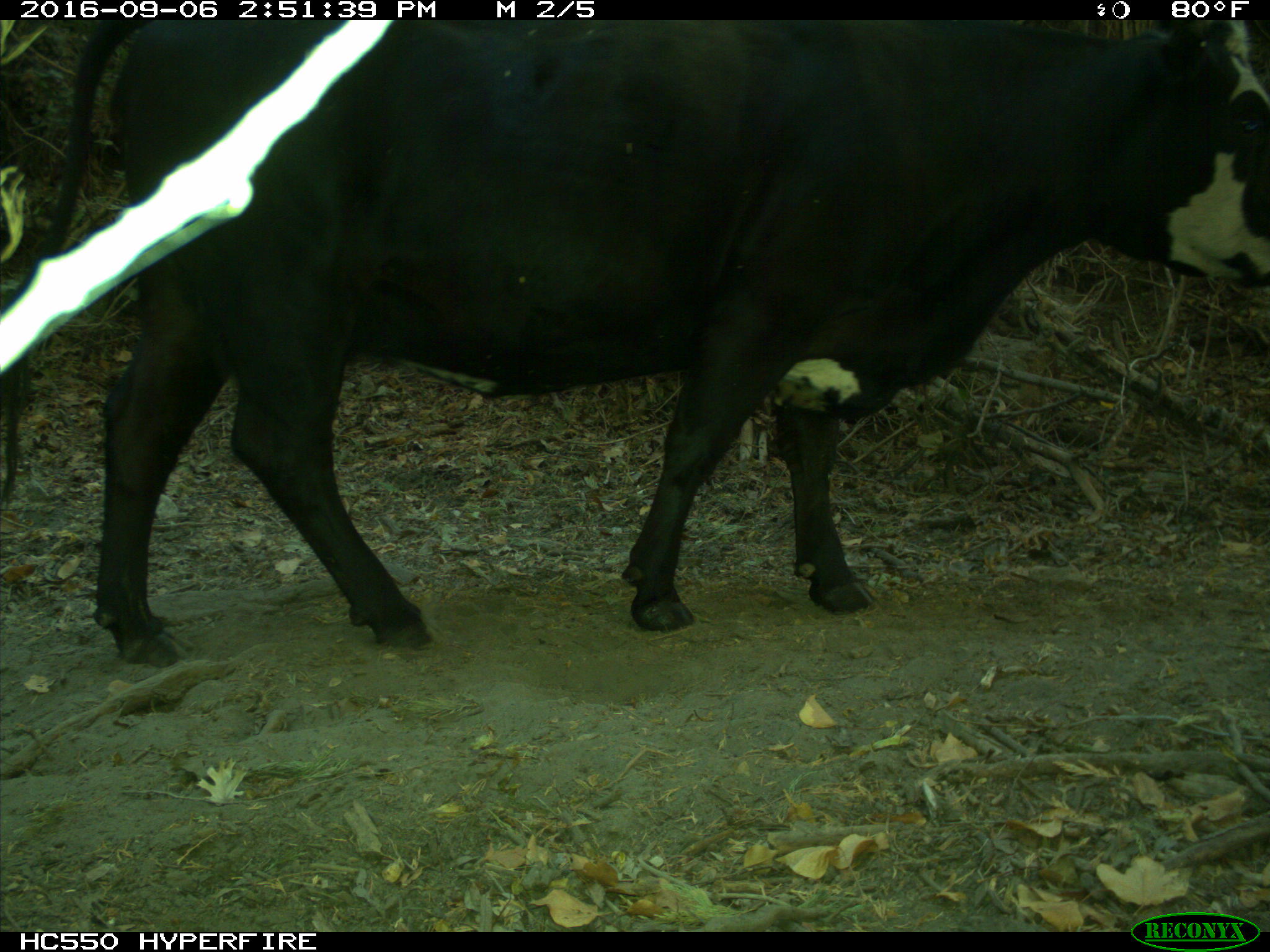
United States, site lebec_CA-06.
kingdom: Animalia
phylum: Chordata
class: Mammalia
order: Artiodactyla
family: Bovidae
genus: Bos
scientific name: Bos taurus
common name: domestic cow